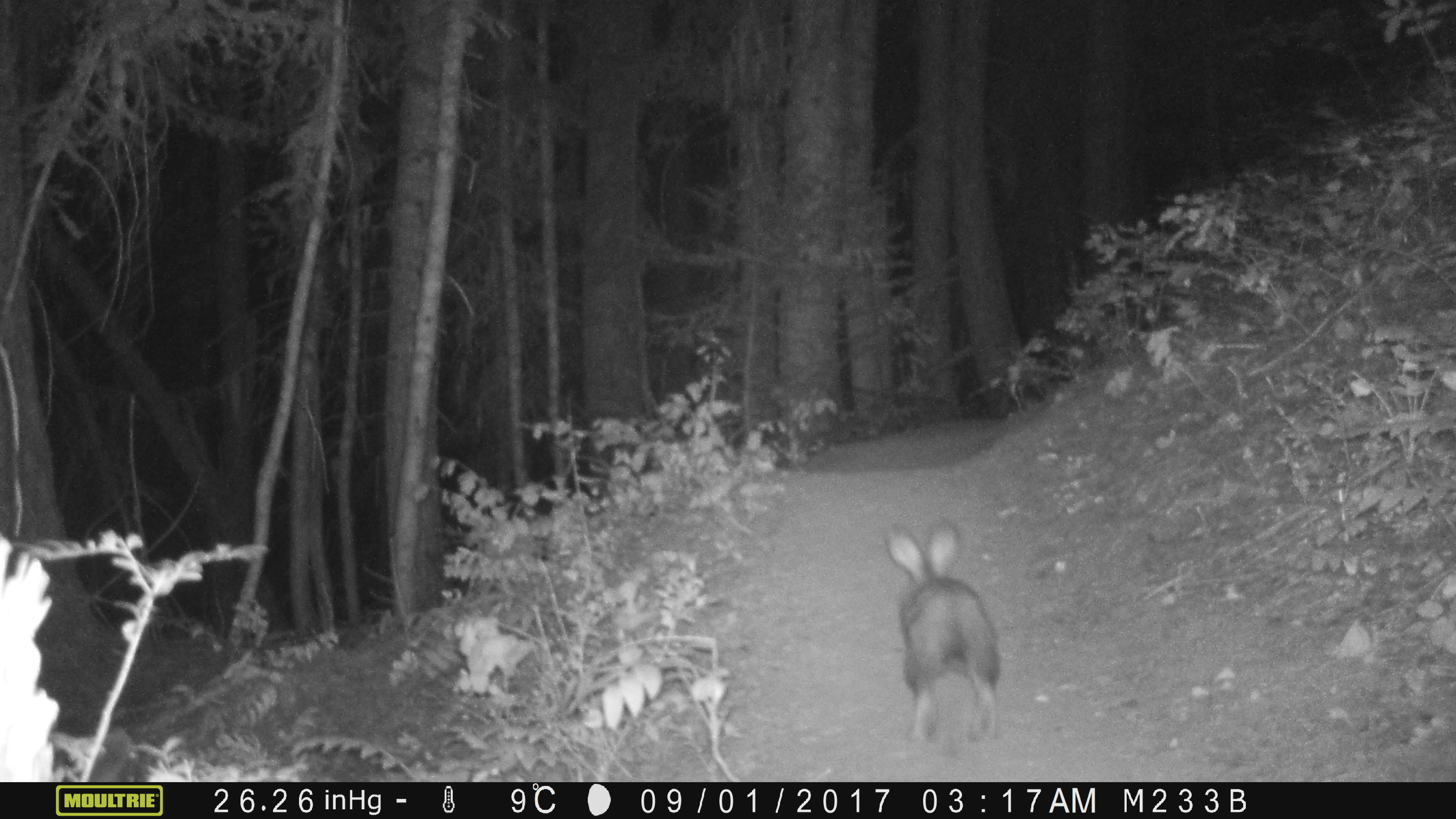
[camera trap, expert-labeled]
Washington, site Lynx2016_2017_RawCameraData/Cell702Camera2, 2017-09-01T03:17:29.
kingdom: Animalia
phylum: Chordata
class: Mammalia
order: Lagomorpha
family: Leporidae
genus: Lepus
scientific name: Lepus americanus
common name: snowshoe hare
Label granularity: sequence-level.